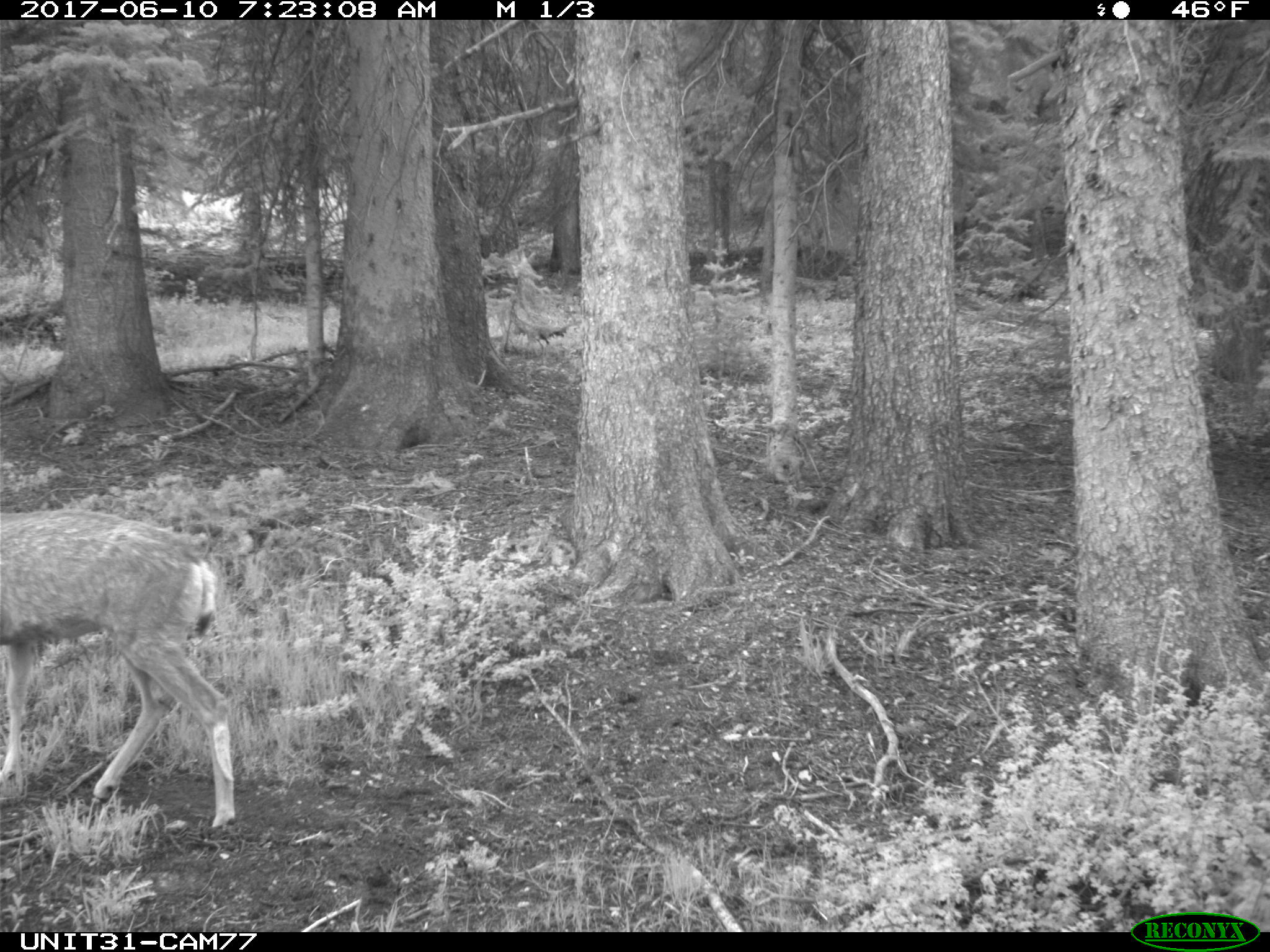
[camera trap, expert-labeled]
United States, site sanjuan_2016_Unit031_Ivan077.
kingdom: Animalia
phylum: Chordata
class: Mammalia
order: Artiodactyla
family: Cervidae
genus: Odocoileus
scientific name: Odocoileus hemionus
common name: mule deer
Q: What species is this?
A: Odocoileus hemionus (mule deer).